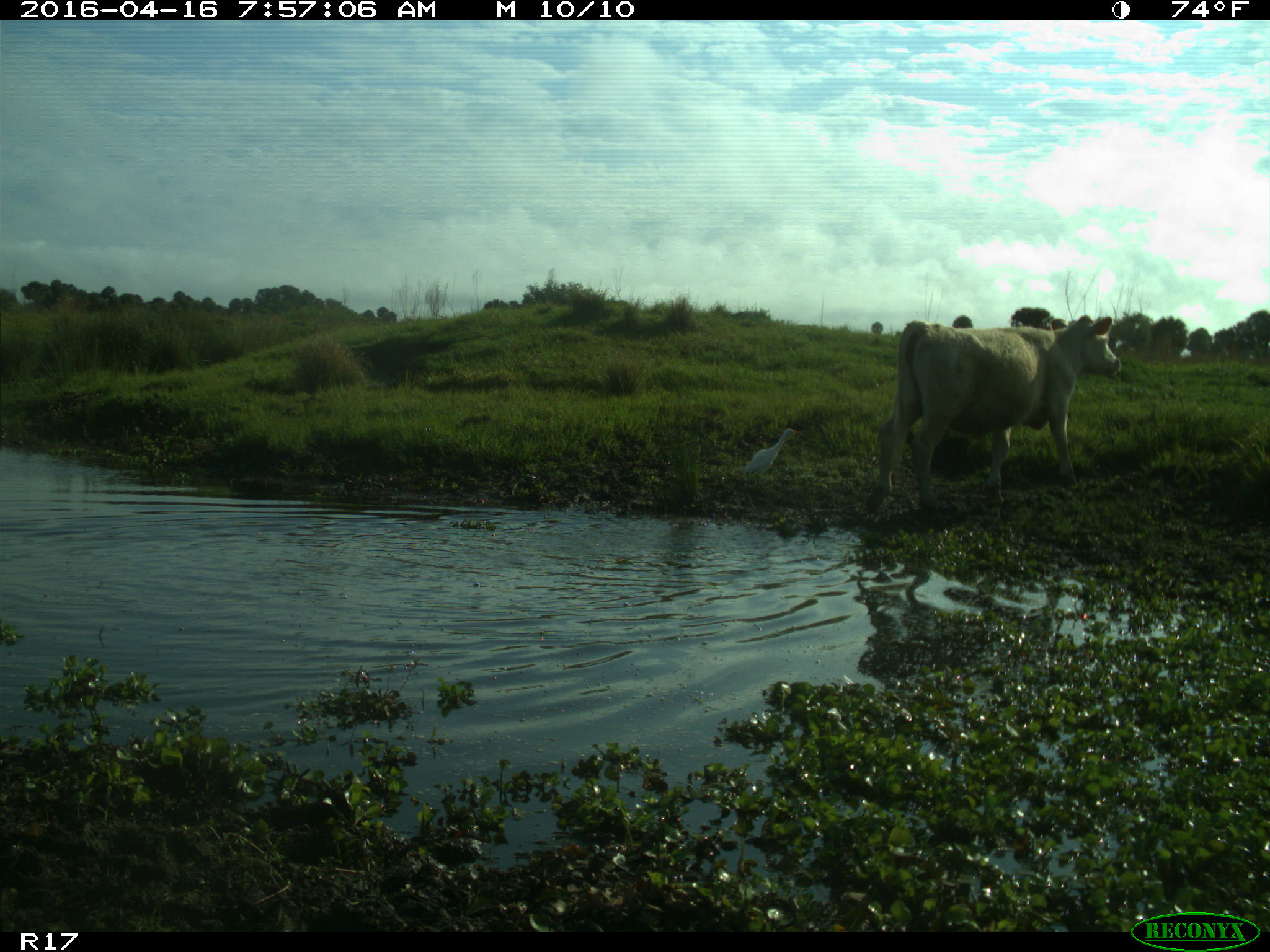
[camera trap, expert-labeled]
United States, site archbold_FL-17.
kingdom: Animalia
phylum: Chordata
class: Mammalia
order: Artiodactyla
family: Bovidae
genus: Bos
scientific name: Bos taurus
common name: domestic cow